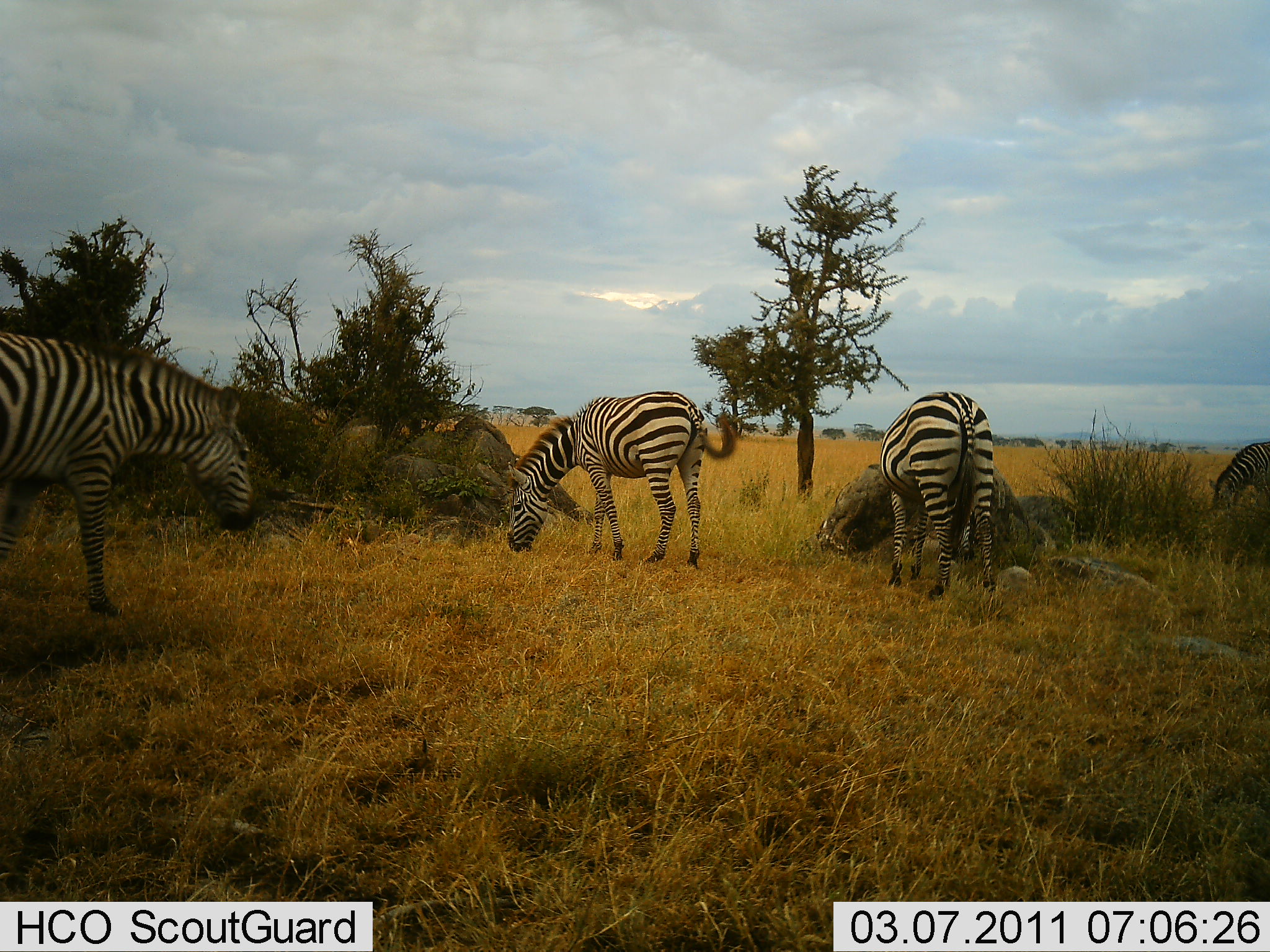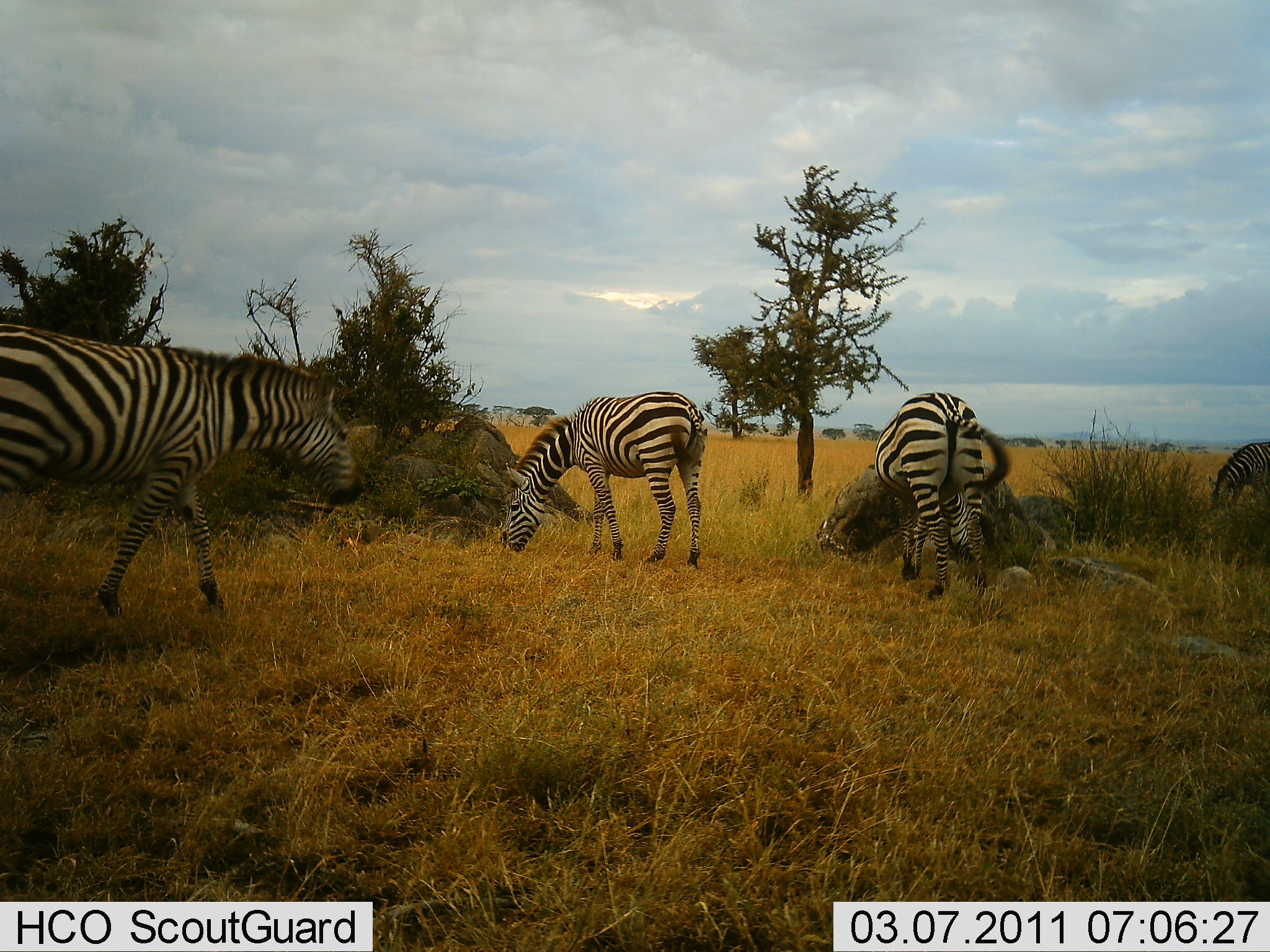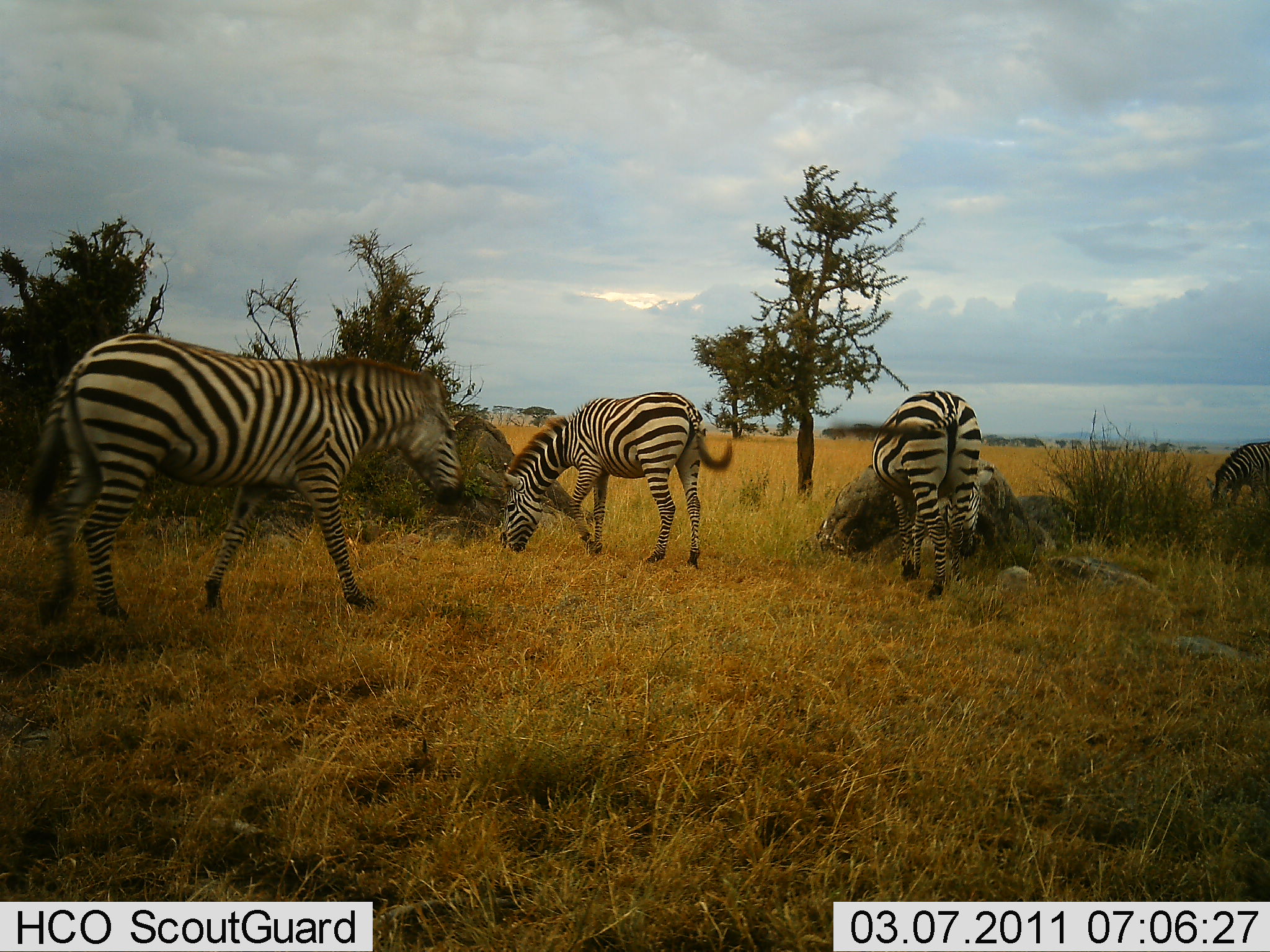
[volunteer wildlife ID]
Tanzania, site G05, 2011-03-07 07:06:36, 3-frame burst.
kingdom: Animalia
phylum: Chordata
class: Mammalia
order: Perissodactyla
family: Equidae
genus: Equus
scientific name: Equus quagga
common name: plains zebra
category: zebra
Zebra (plains zebra) (Equus quagga), count 4. Behavior (volunteer vote fractions): standing 58%, resting 8%, moving 33%, interacting 0%. Young present (vote fraction): 0%. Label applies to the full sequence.